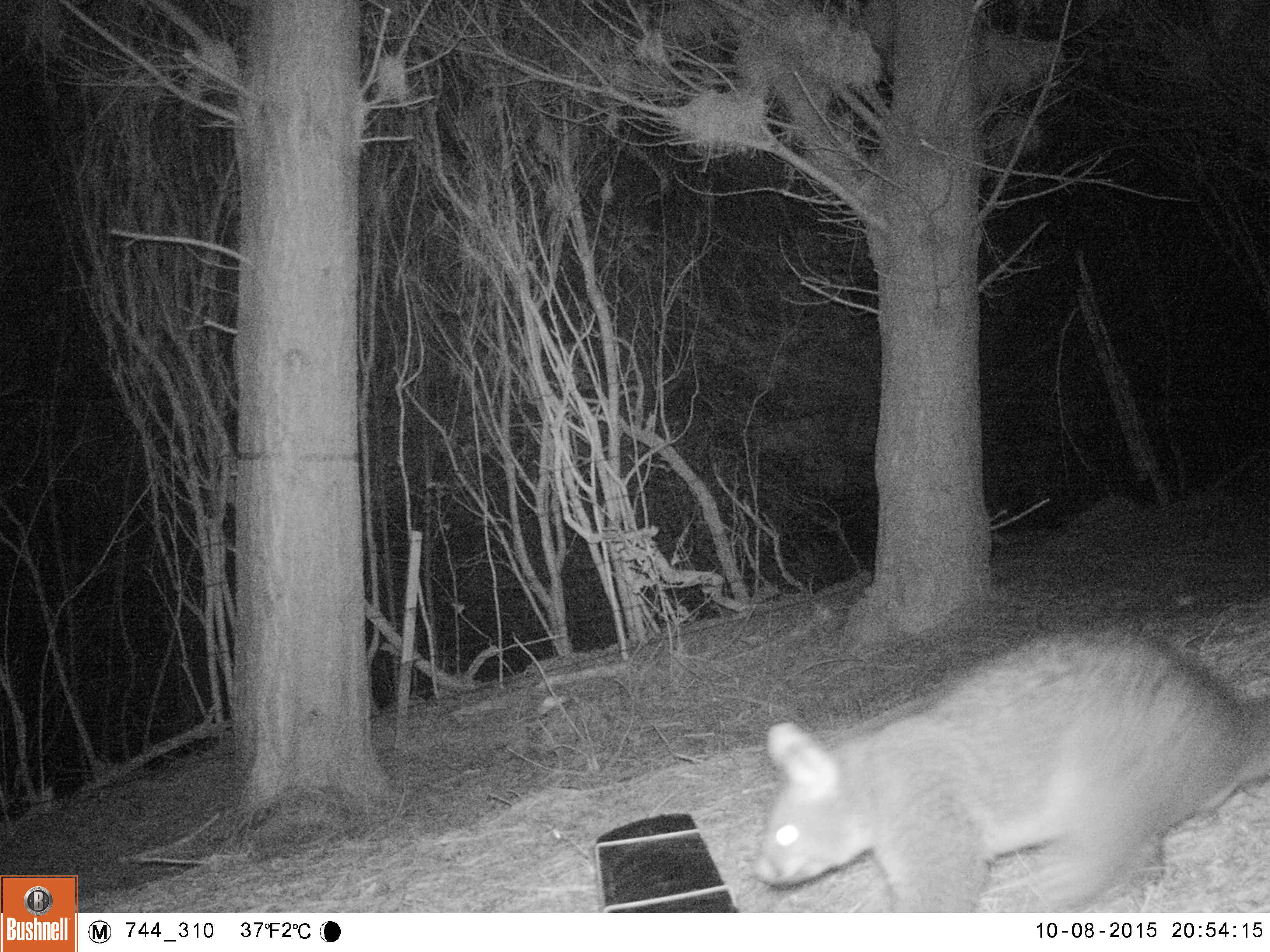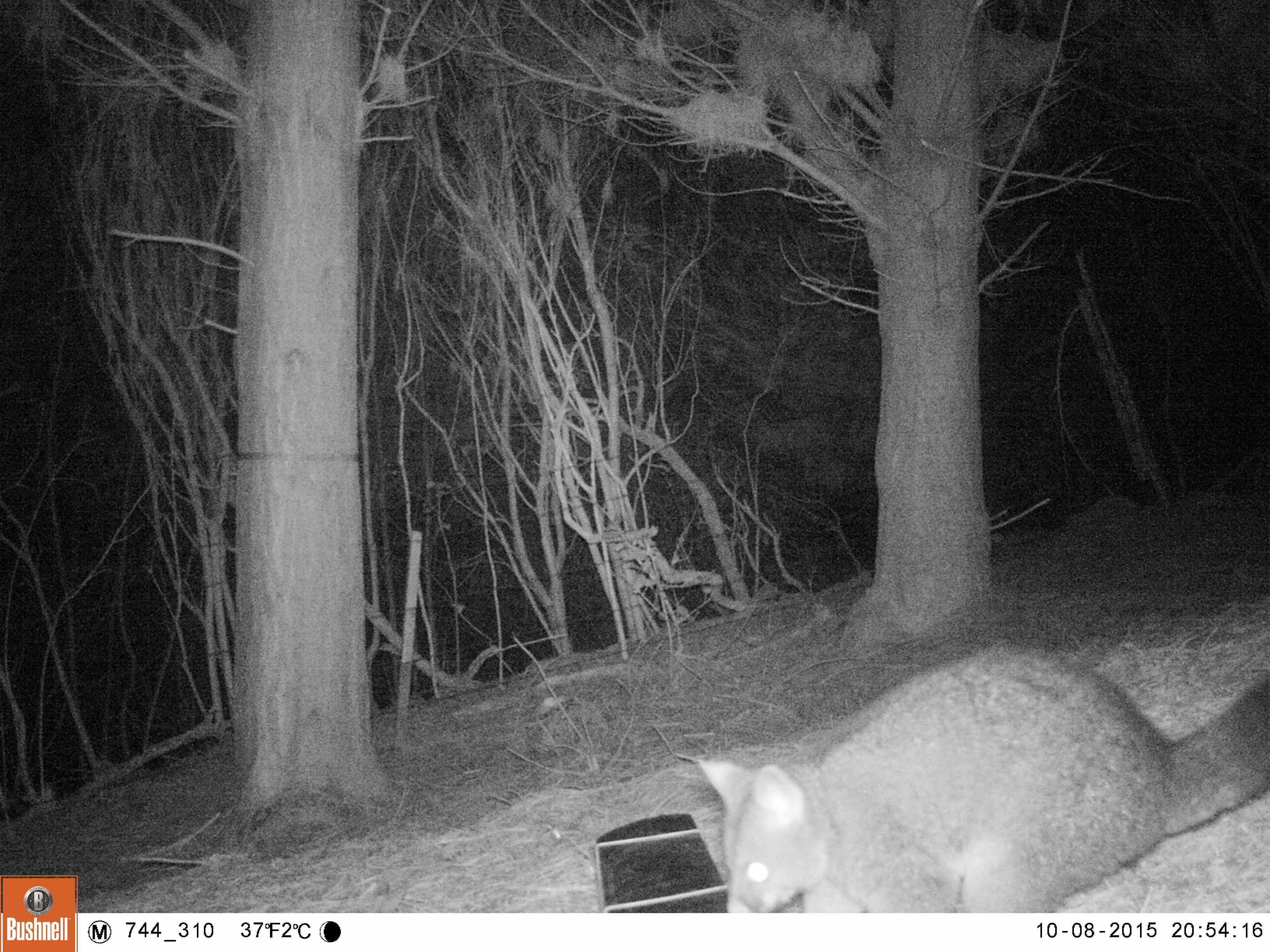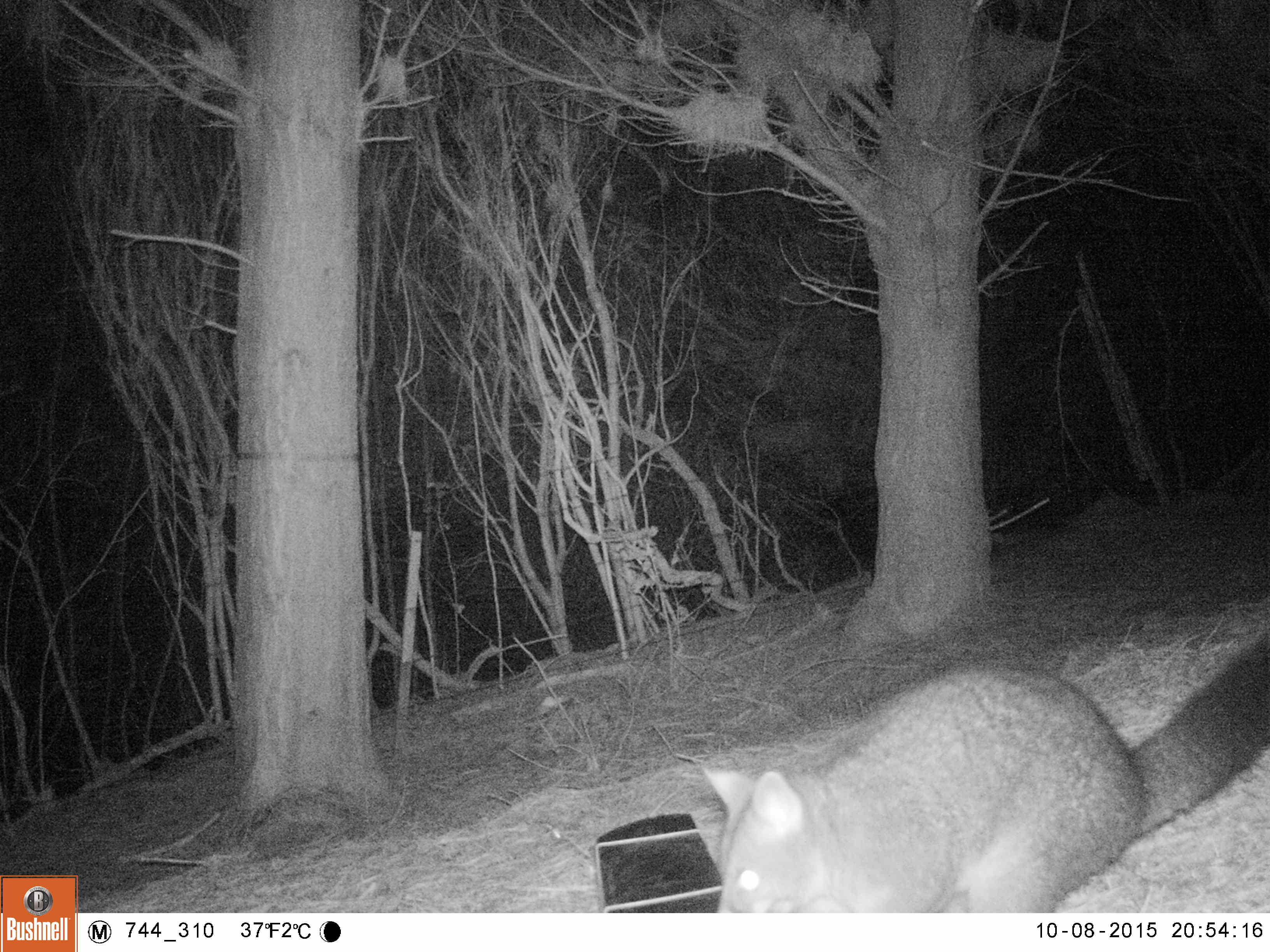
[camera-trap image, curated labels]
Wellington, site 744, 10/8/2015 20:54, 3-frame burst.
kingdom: Animalia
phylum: Chordata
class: Mammalia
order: Didelphimorphia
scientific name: Didelphimorphia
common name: possum